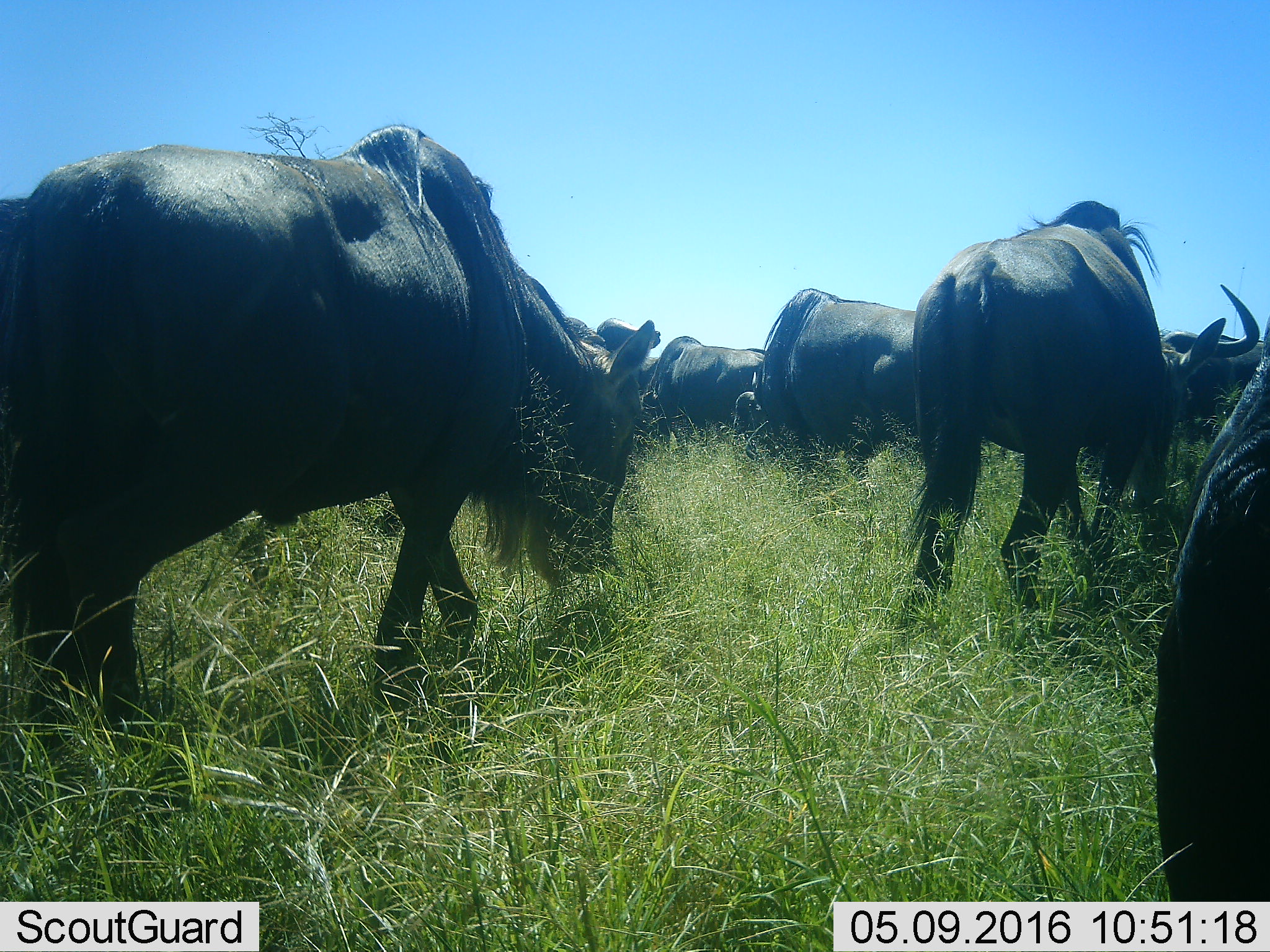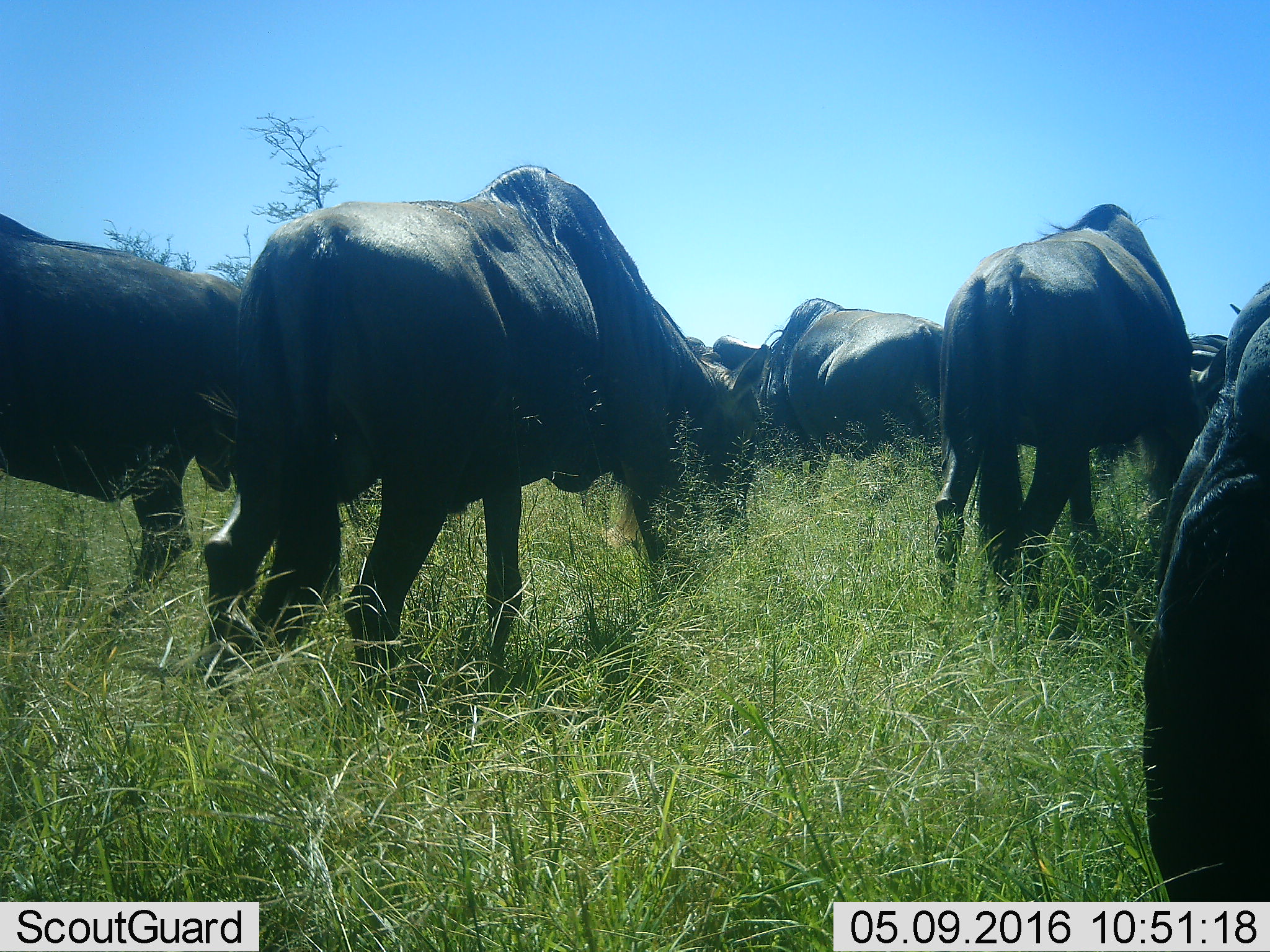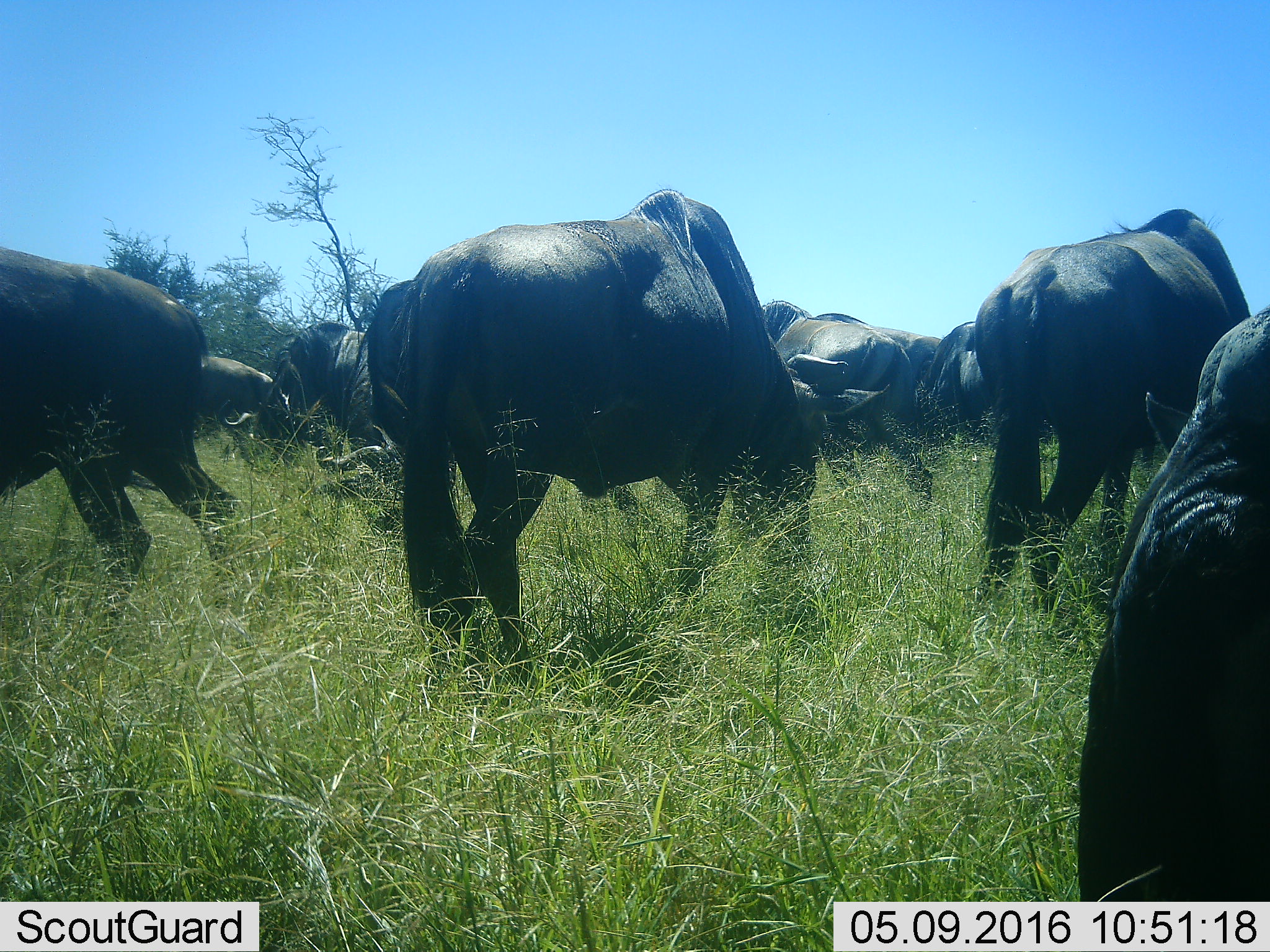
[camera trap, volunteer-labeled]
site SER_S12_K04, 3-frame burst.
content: unidentified animal